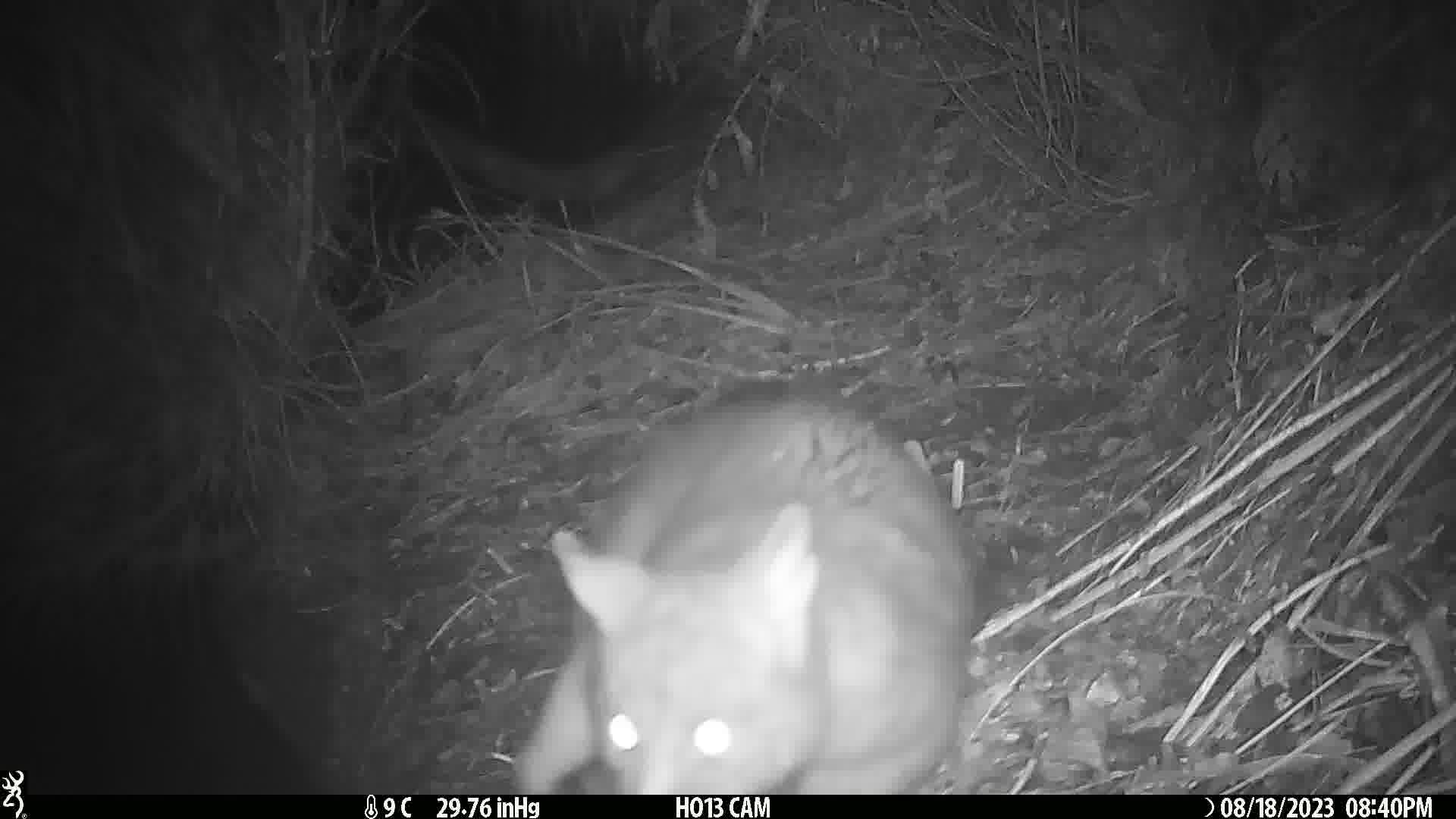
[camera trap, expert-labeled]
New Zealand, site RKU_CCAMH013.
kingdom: Animalia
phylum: Chordata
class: Mammalia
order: Diprotodontia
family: Phalangeridae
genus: Trichosurus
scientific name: Trichosurus vulpecula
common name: common brushtail possum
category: possum